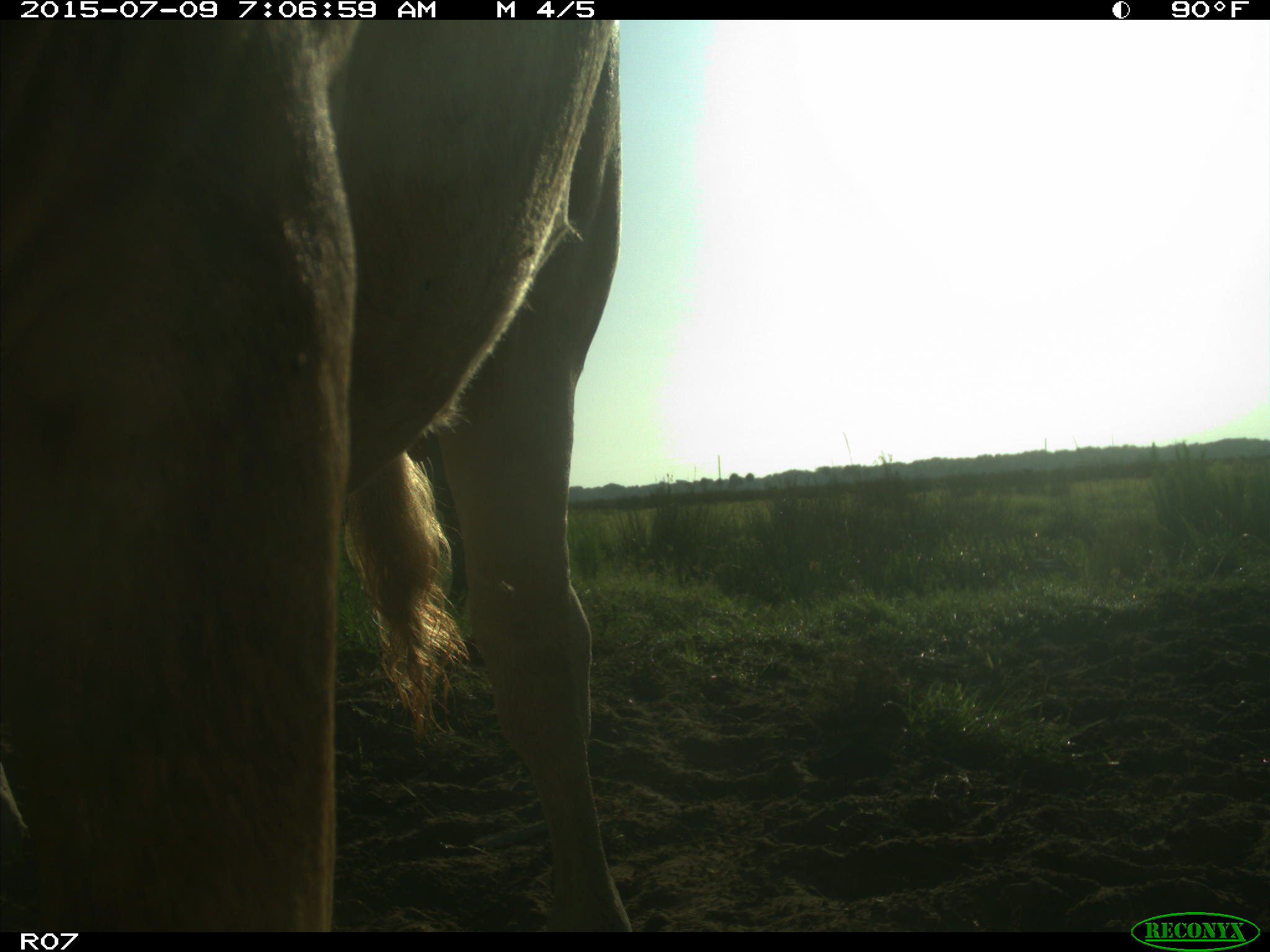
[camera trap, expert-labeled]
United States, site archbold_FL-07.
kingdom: Animalia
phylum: Chordata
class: Mammalia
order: Artiodactyla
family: Bovidae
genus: Bos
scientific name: Bos taurus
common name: domestic cow